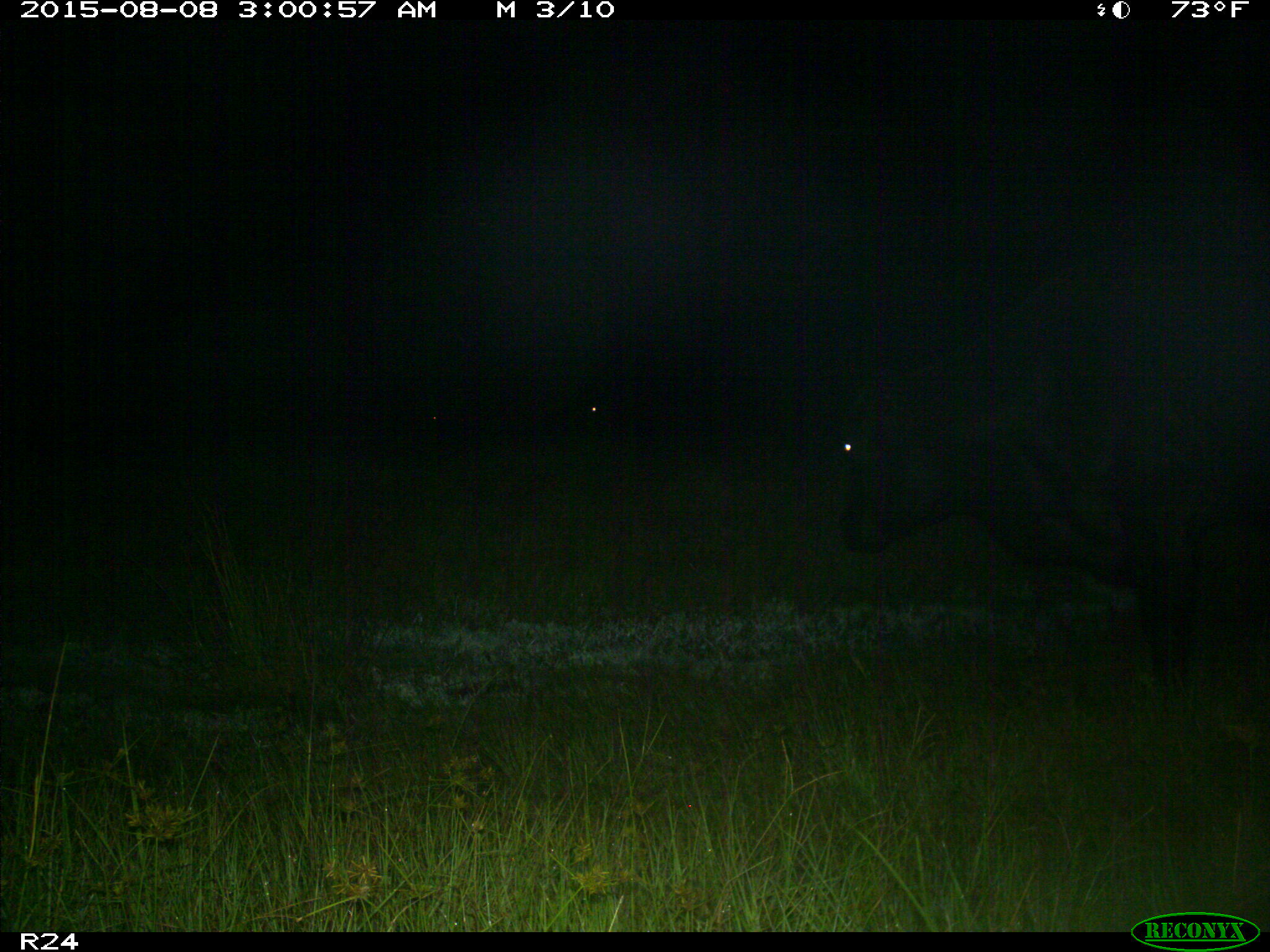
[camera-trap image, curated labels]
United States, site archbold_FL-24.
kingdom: Animalia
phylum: Chordata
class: Mammalia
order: Artiodactyla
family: Bovidae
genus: Bos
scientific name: Bos taurus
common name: domestic cow